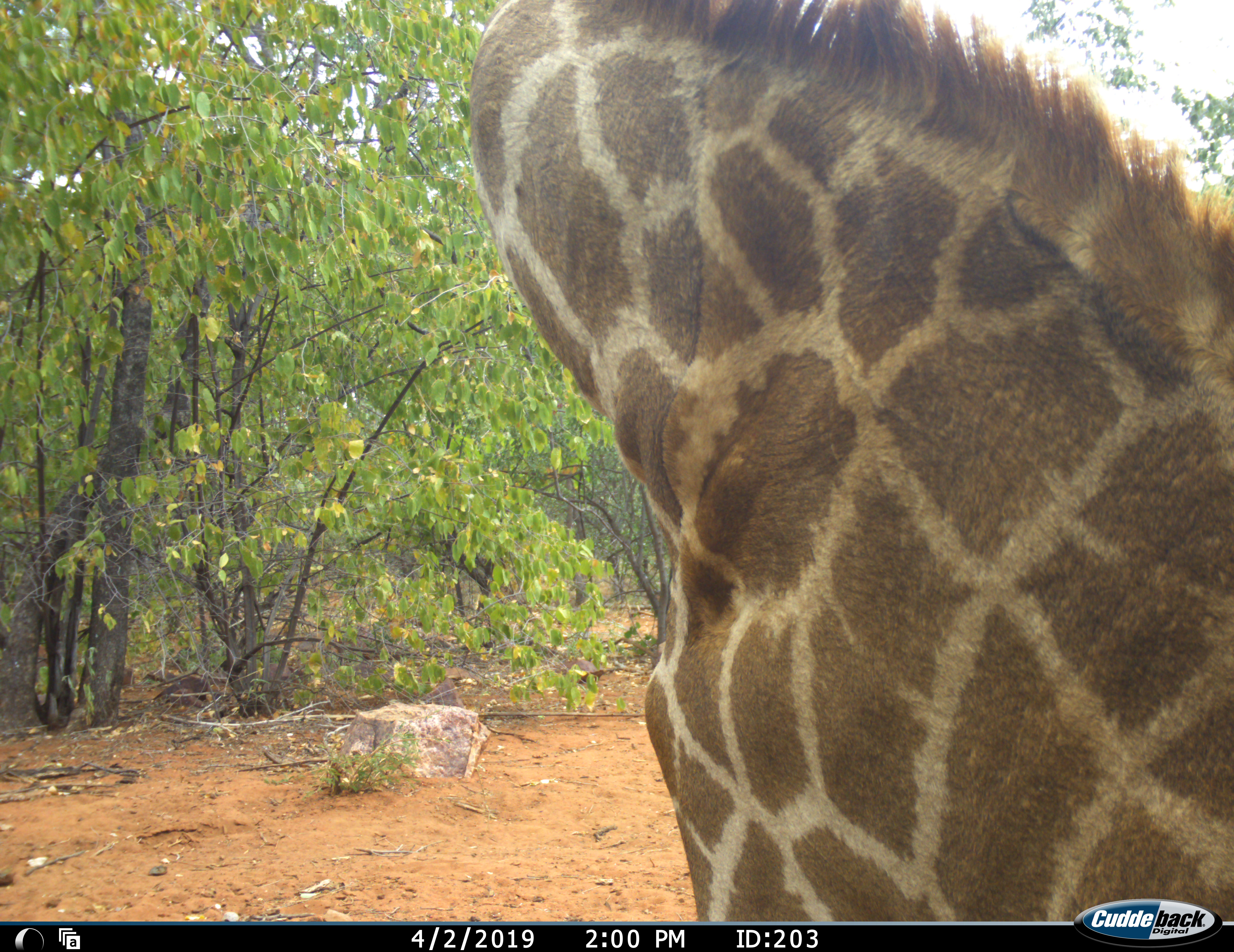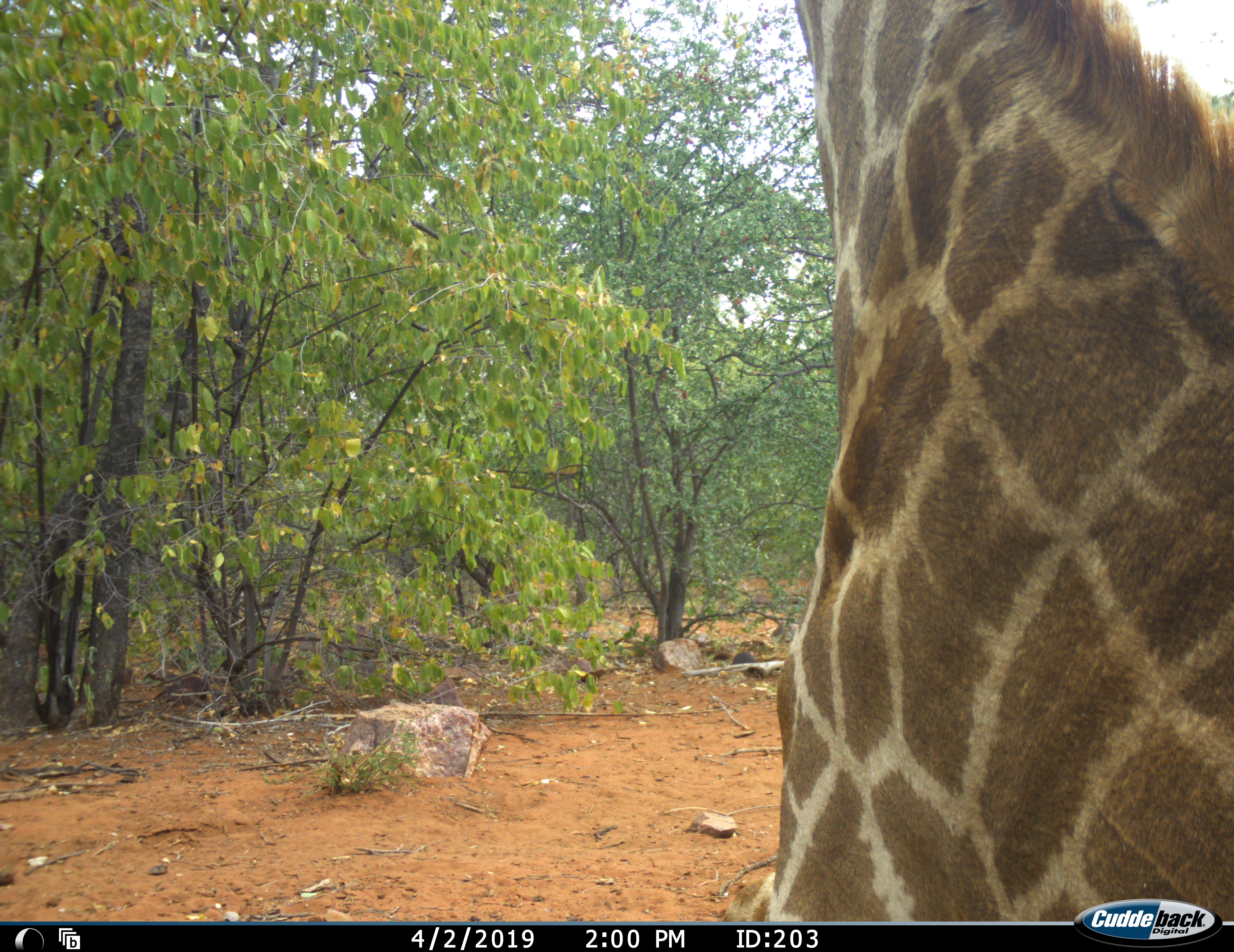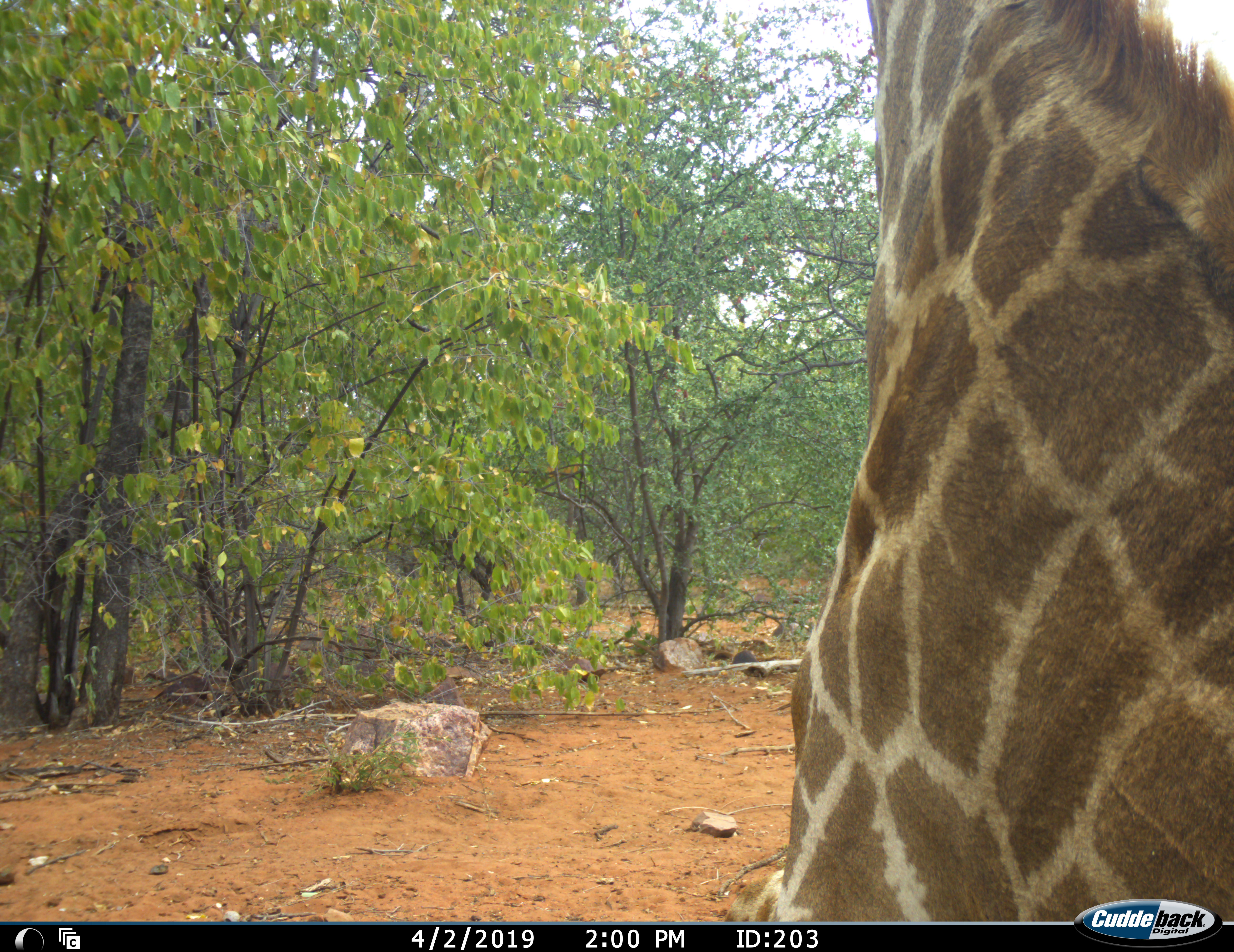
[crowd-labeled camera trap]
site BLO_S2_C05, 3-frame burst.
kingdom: Animalia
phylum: Chordata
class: Mammalia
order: Artiodactyla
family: Giraffidae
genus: Giraffa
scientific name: Giraffa camelopardalis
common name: giraffe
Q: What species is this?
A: Giraffe (Giraffa camelopardalis).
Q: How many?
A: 1.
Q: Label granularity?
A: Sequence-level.